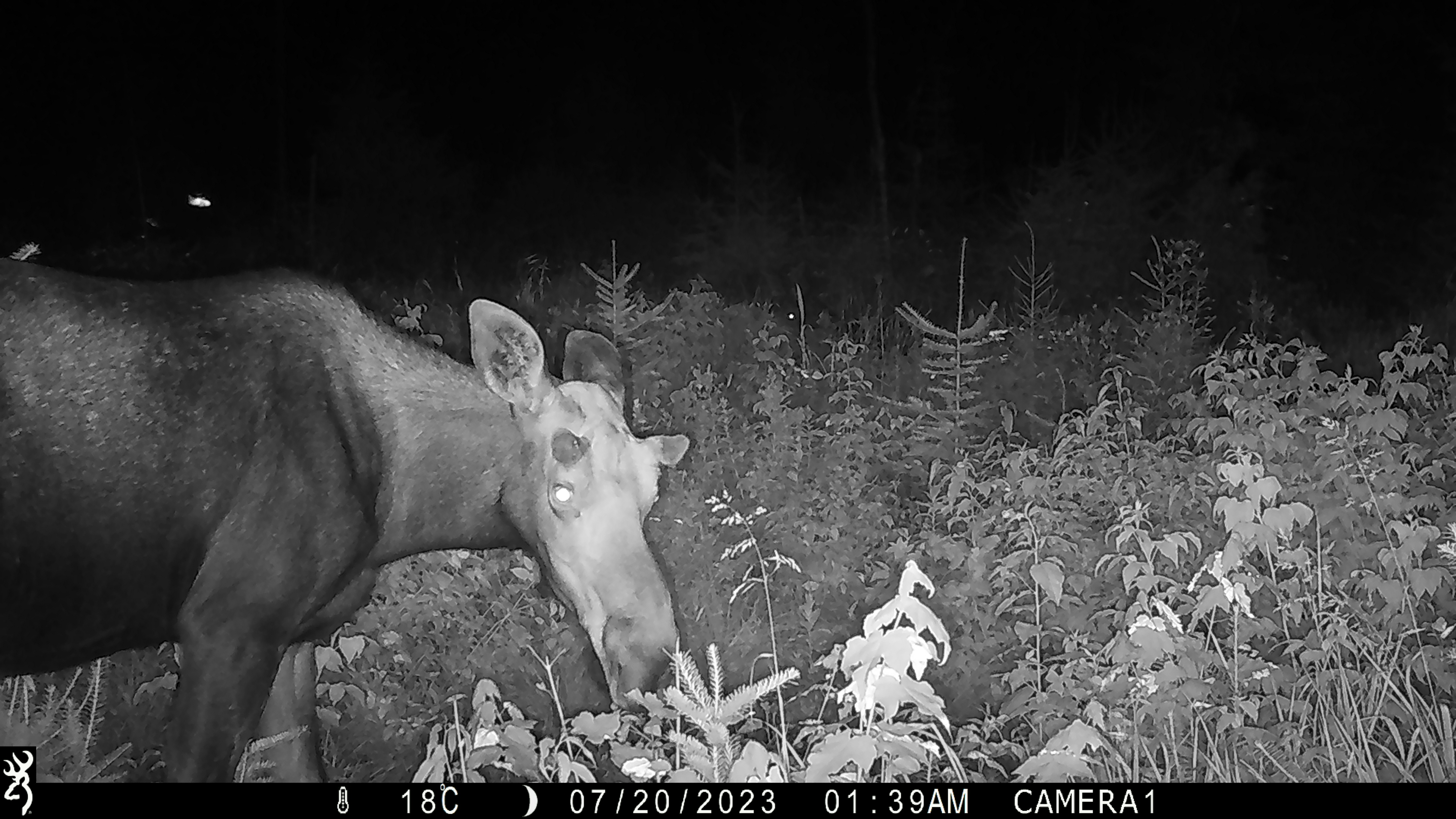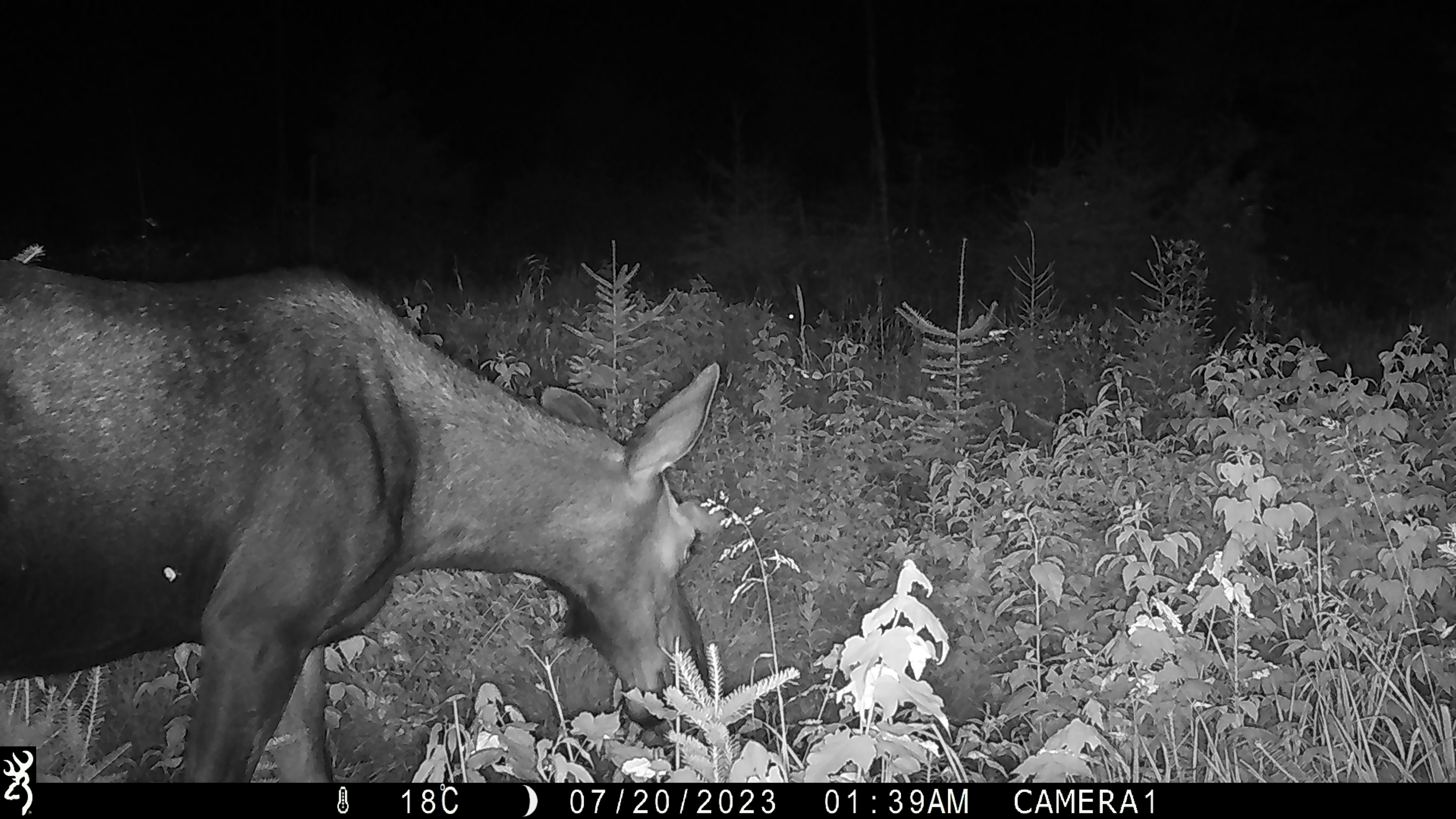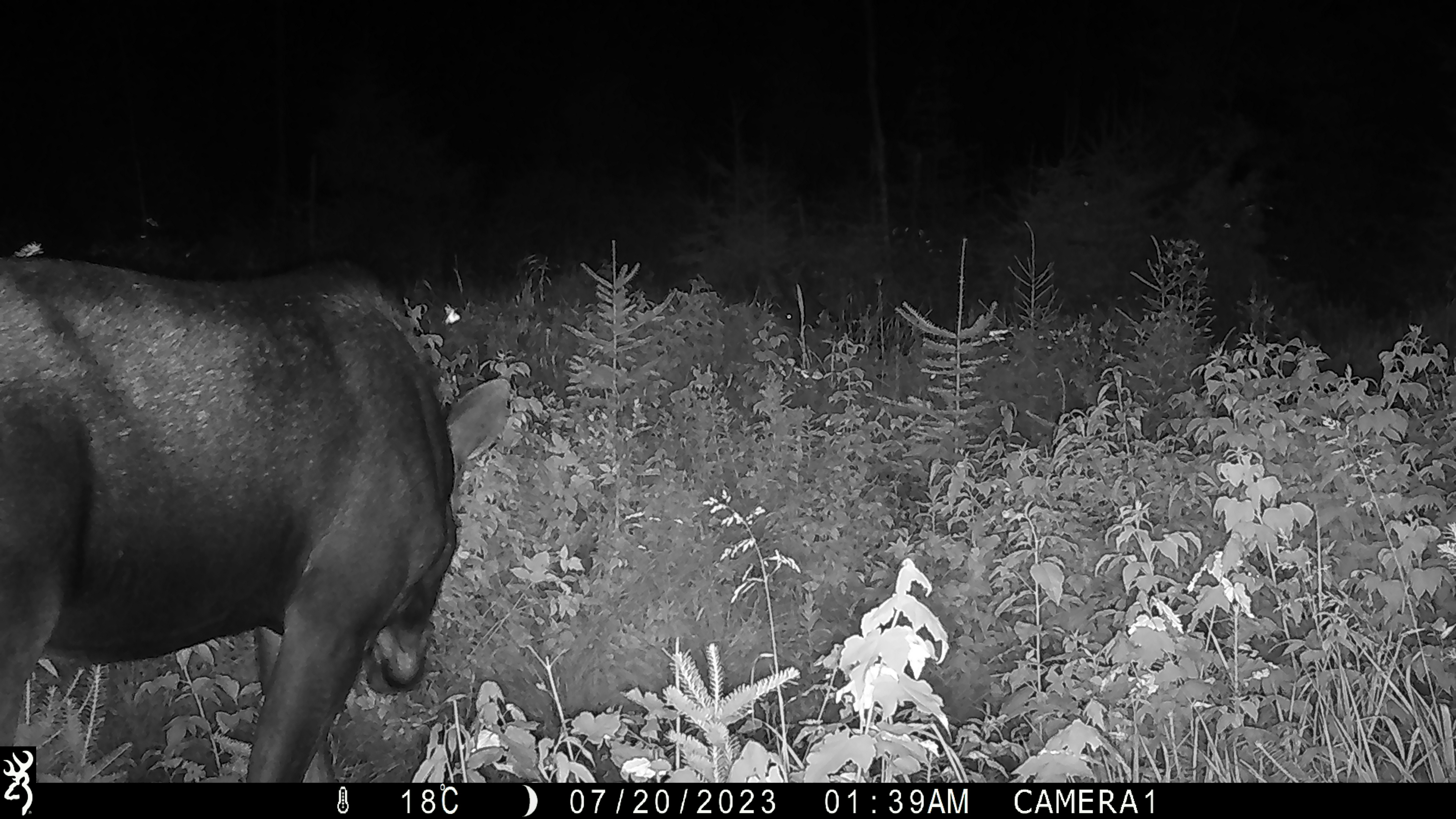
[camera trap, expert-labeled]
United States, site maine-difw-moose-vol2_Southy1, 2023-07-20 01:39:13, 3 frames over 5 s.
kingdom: Animalia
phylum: Chordata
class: Mammalia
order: Artiodactyla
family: Cervidae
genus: Alces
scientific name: Alces alces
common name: moose